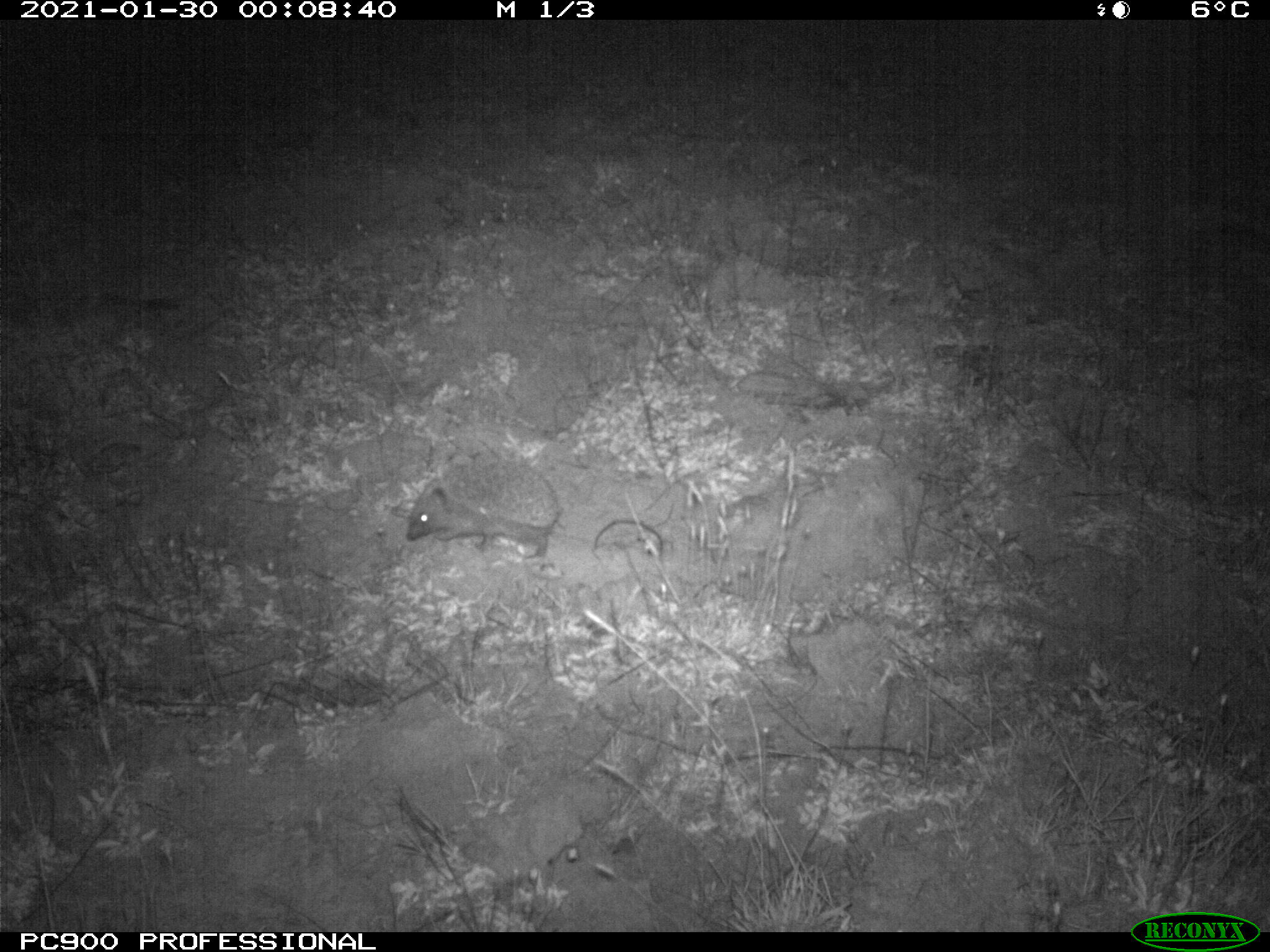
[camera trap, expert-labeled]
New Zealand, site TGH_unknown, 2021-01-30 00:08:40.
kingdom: Animalia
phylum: Chordata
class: Mammalia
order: Eulipotyphla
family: Erinaceidae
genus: Erinaceus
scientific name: Erinaceus europaeus europaeus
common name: european hedgehog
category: hedgehog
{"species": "hedgehog (european hedgehog) (Erinaceus europaeus europaeus)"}